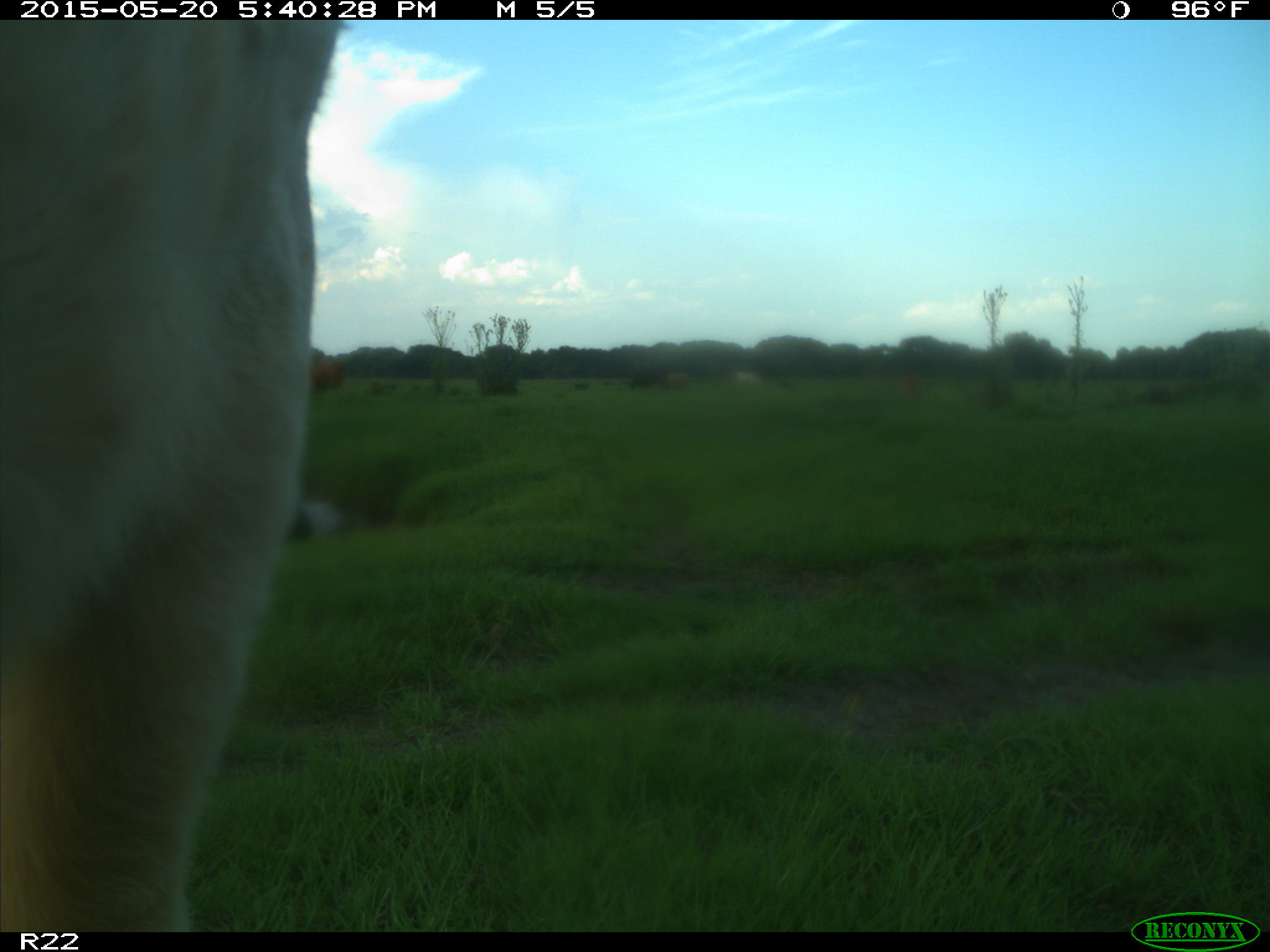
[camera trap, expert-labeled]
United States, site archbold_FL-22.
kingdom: Animalia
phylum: Chordata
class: Mammalia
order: Artiodactyla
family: Bovidae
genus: Bos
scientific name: Bos taurus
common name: domestic cow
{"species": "Bos taurus (domestic cow)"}